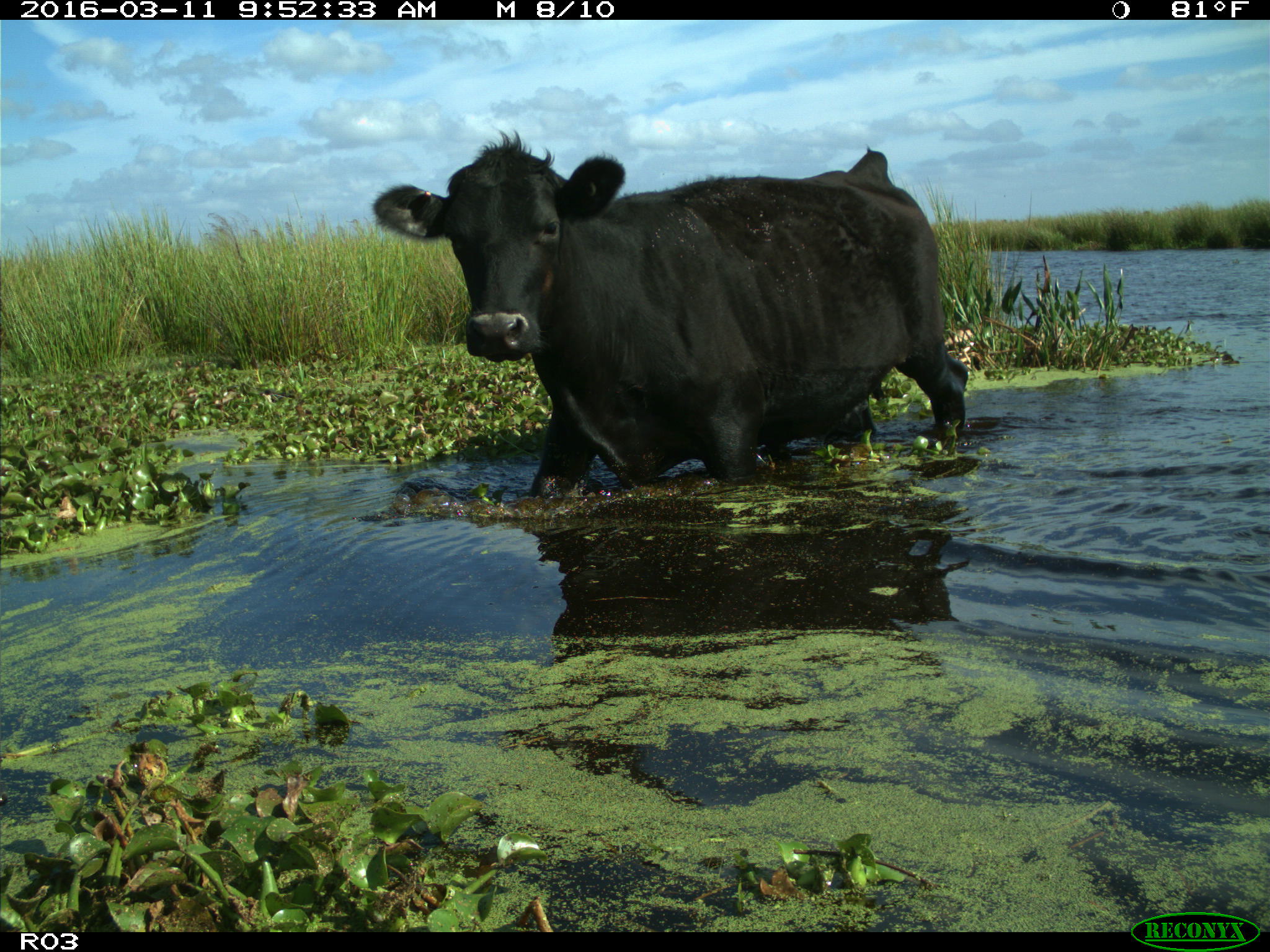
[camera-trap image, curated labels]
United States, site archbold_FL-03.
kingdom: Animalia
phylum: Chordata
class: Mammalia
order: Artiodactyla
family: Bovidae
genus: Bos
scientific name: Bos taurus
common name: domestic cow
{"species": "Bos taurus (domestic cow)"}